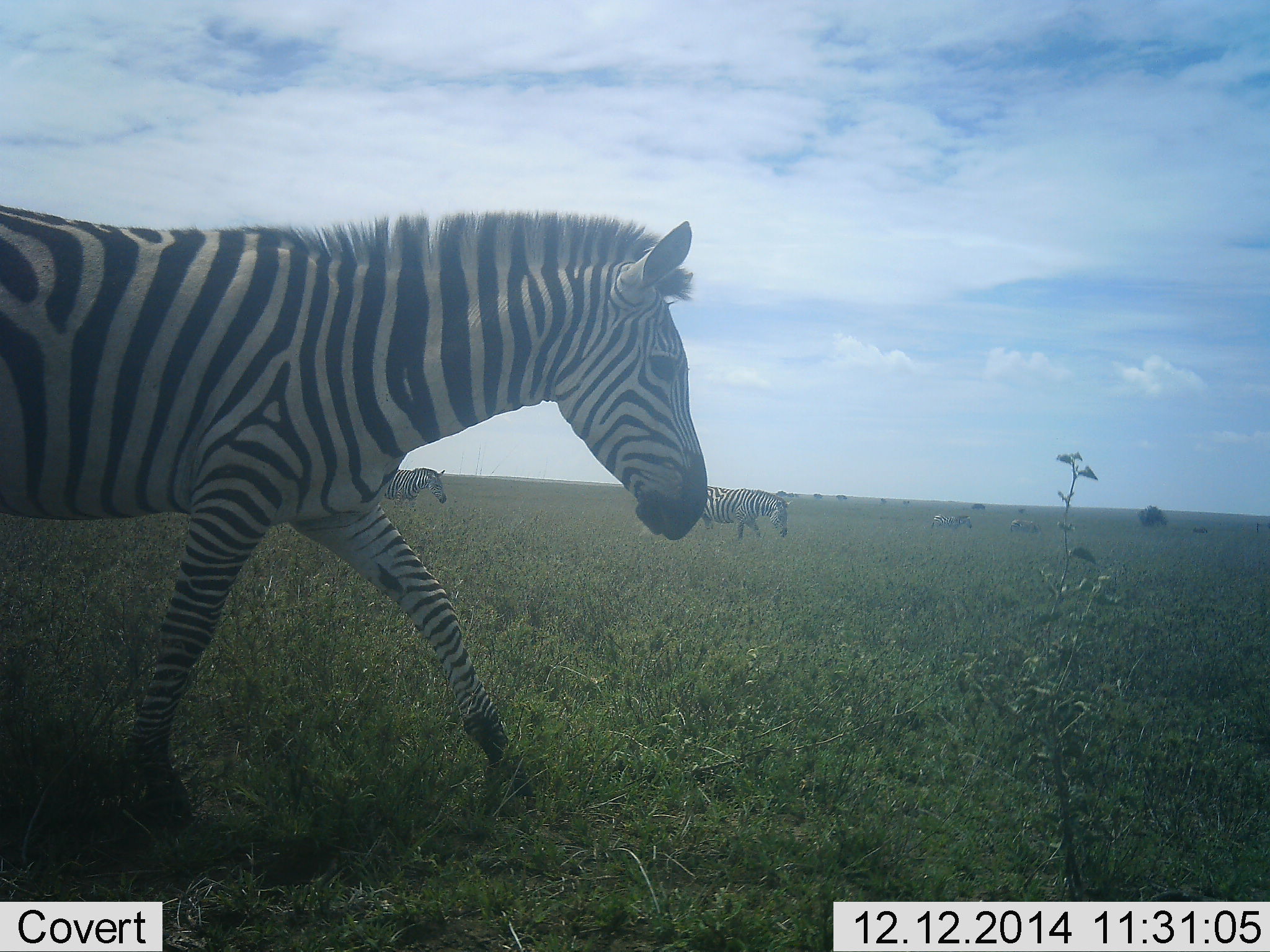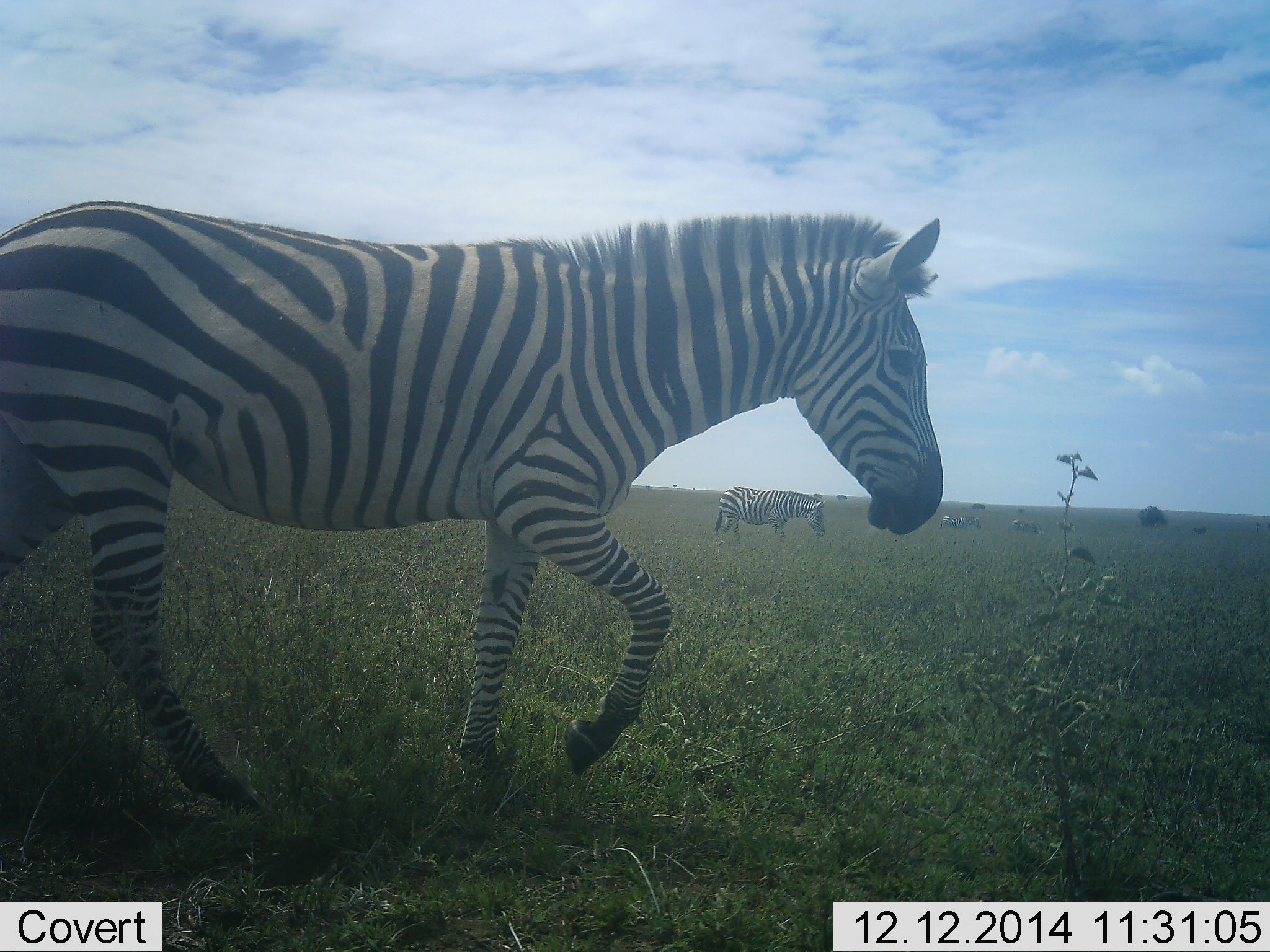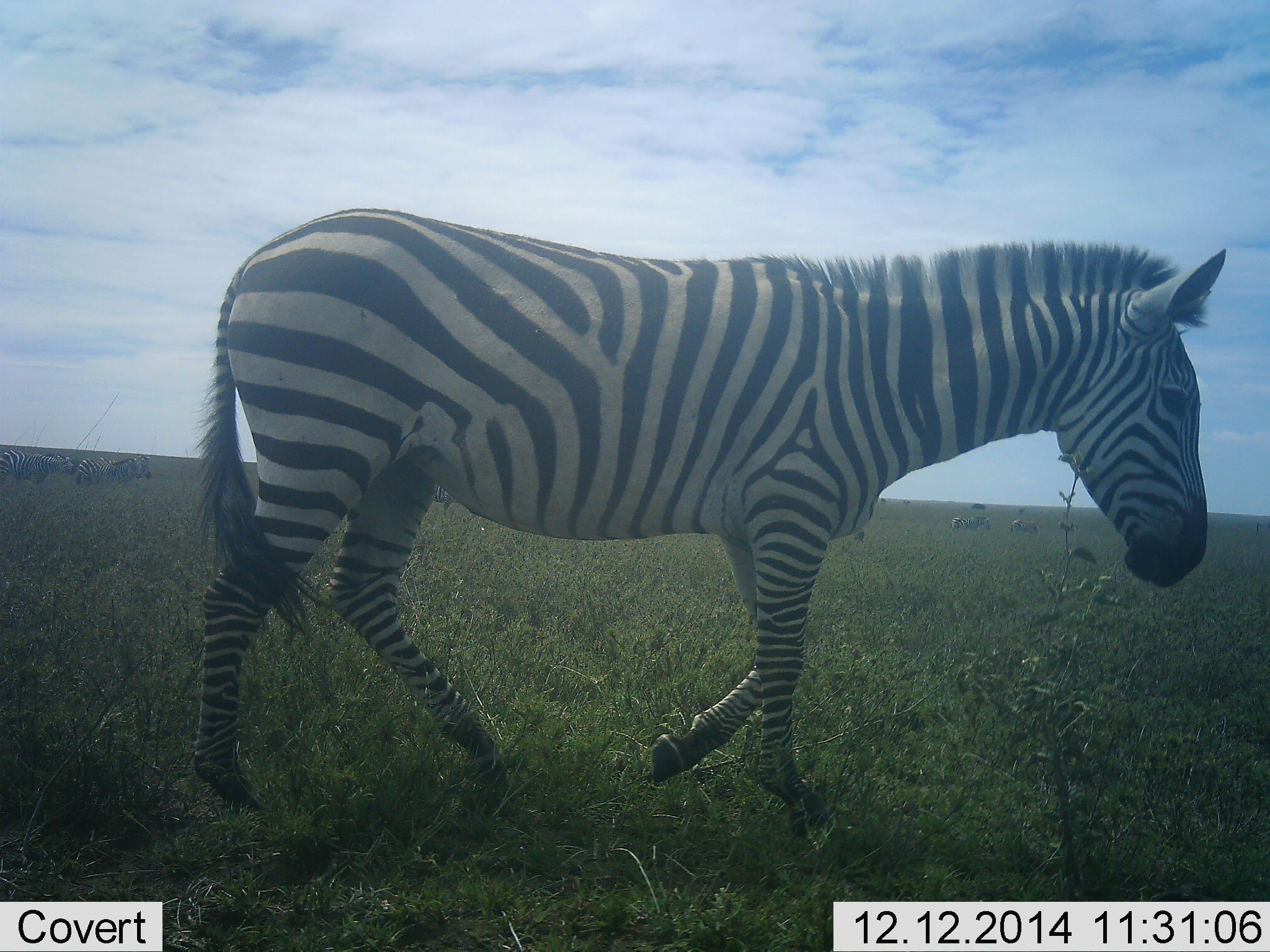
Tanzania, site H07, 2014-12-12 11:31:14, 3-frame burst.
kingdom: Animalia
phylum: Chordata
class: Mammalia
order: Perissodactyla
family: Equidae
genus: Equus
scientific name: Equus quagga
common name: plains zebra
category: zebra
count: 6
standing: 50%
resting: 0%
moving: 100%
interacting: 0%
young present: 0%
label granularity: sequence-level